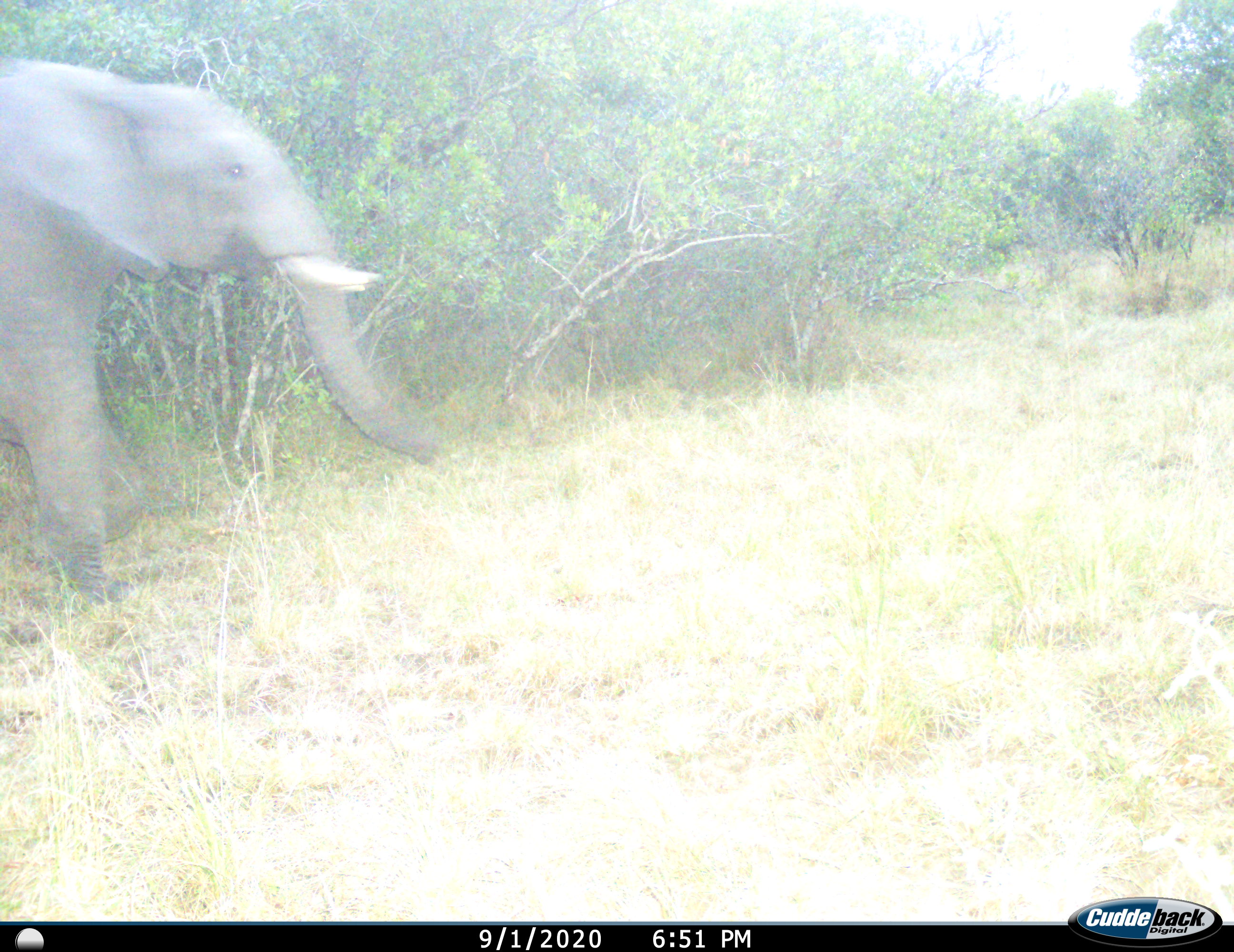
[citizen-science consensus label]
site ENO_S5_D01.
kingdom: Animalia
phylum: Chordata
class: Mammalia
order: Proboscidea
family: Elephantidae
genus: Loxodonta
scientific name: Loxodonta africana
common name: african bush elephant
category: elephant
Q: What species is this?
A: Elephant (african bush elephant) (Loxodonta africana).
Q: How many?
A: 1.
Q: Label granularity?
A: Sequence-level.